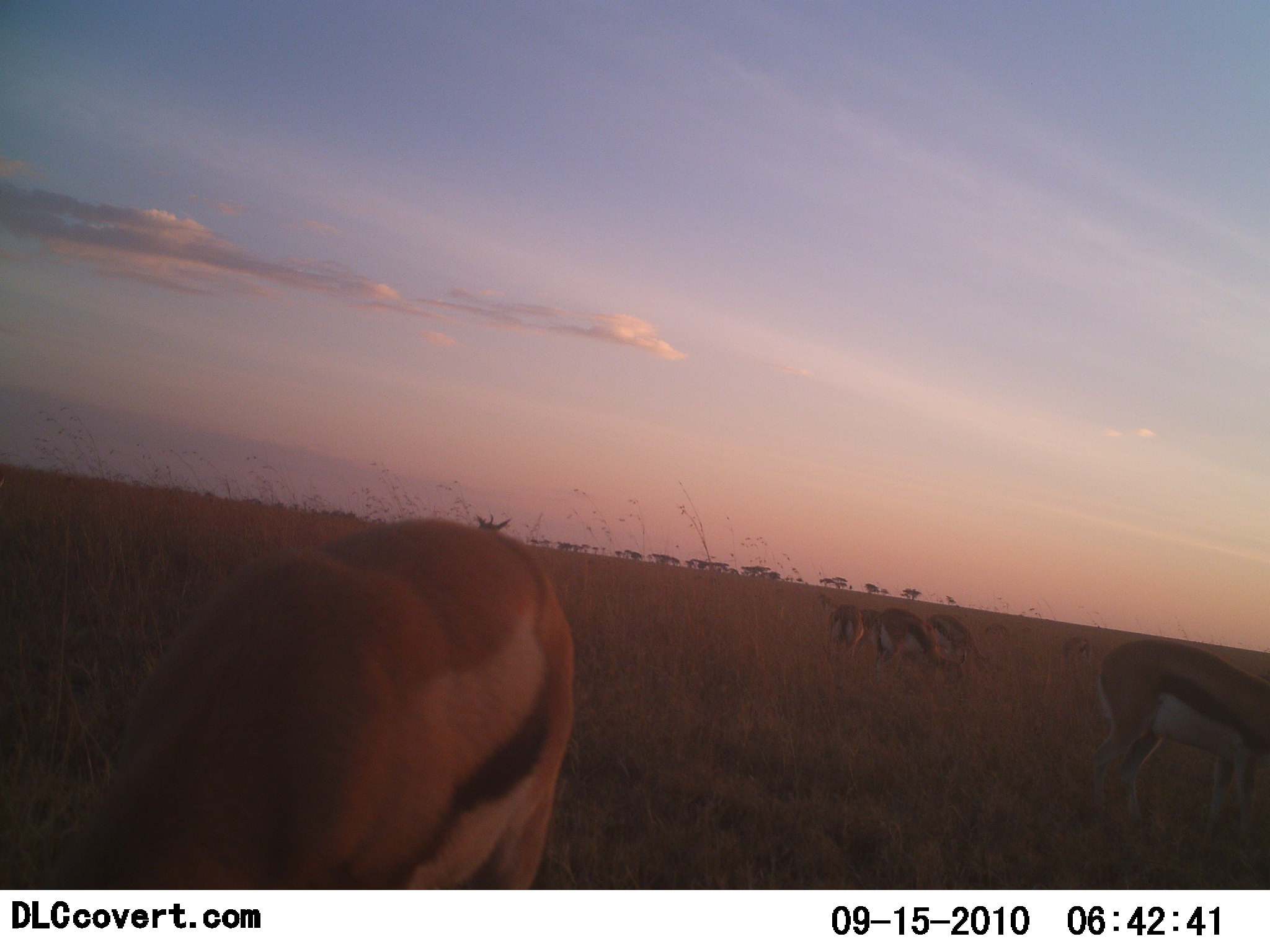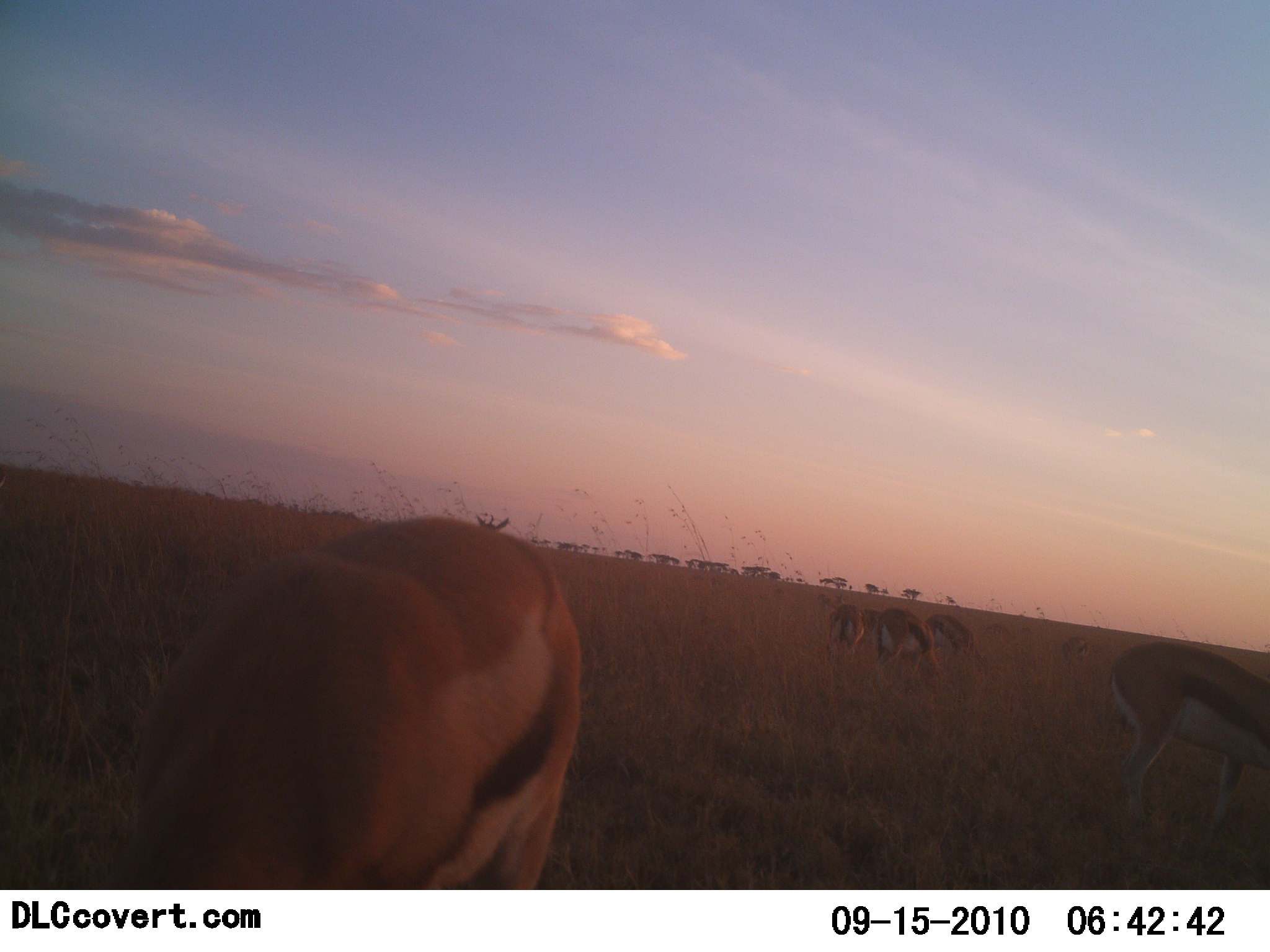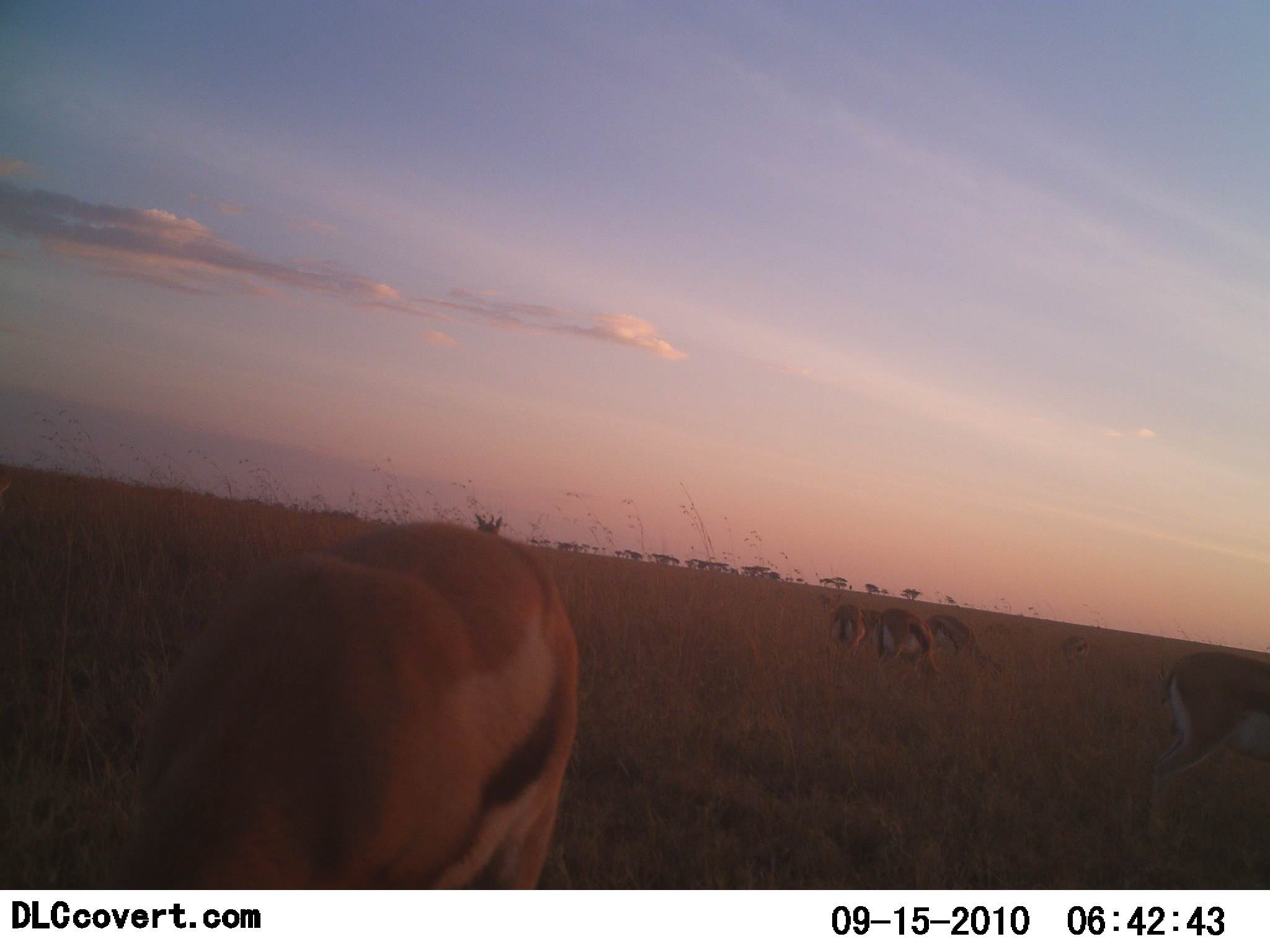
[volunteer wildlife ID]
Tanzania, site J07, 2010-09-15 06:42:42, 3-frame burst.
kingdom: Animalia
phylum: Chordata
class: Mammalia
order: Artiodactyla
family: Bovidae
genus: Eudorcas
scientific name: Eudorcas thomsonii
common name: thomson's gazelle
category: gazellethomsons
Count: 6.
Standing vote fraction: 56%.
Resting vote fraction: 0%.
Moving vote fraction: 0%.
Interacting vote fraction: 0%.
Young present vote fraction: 0%.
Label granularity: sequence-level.